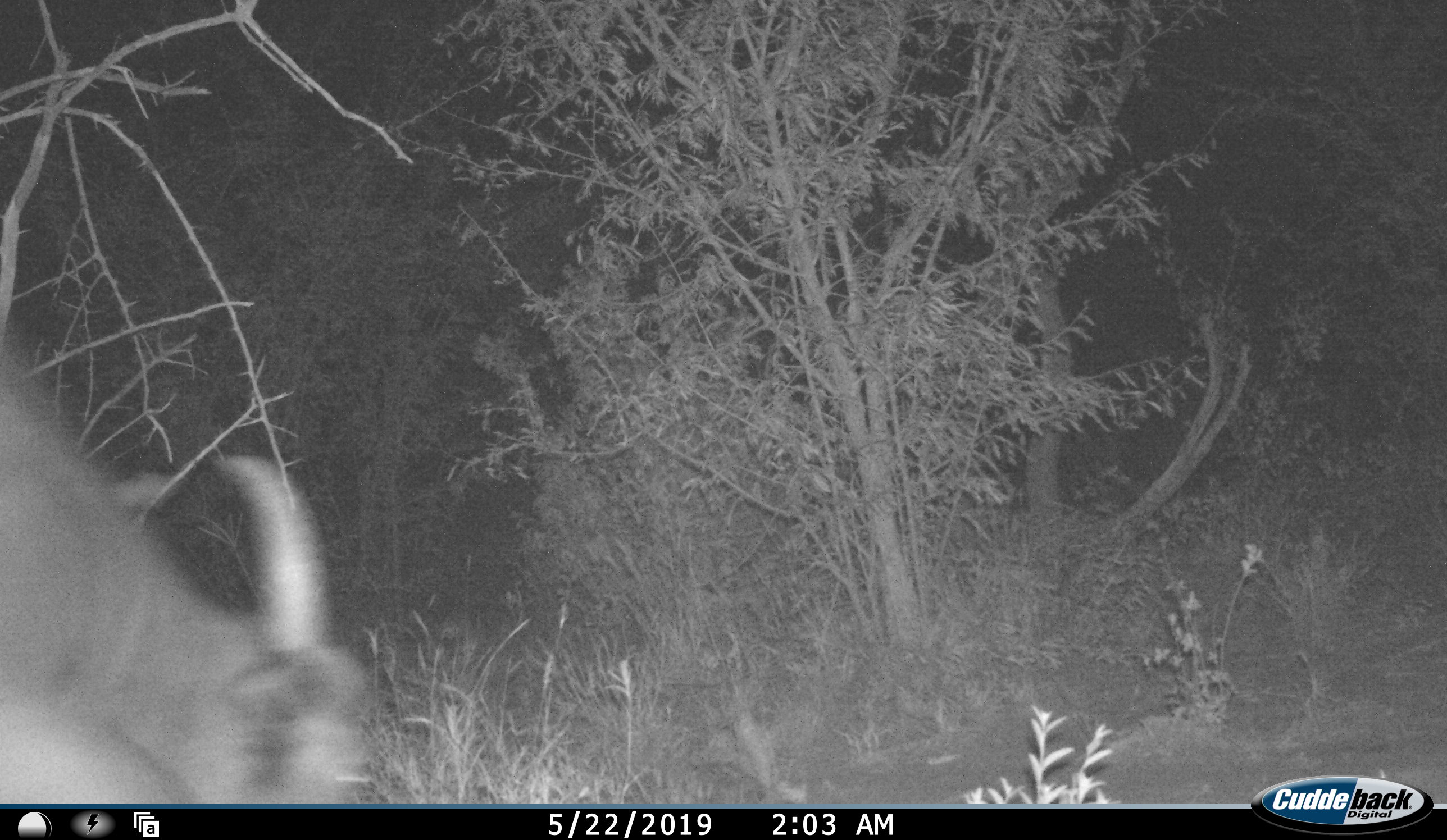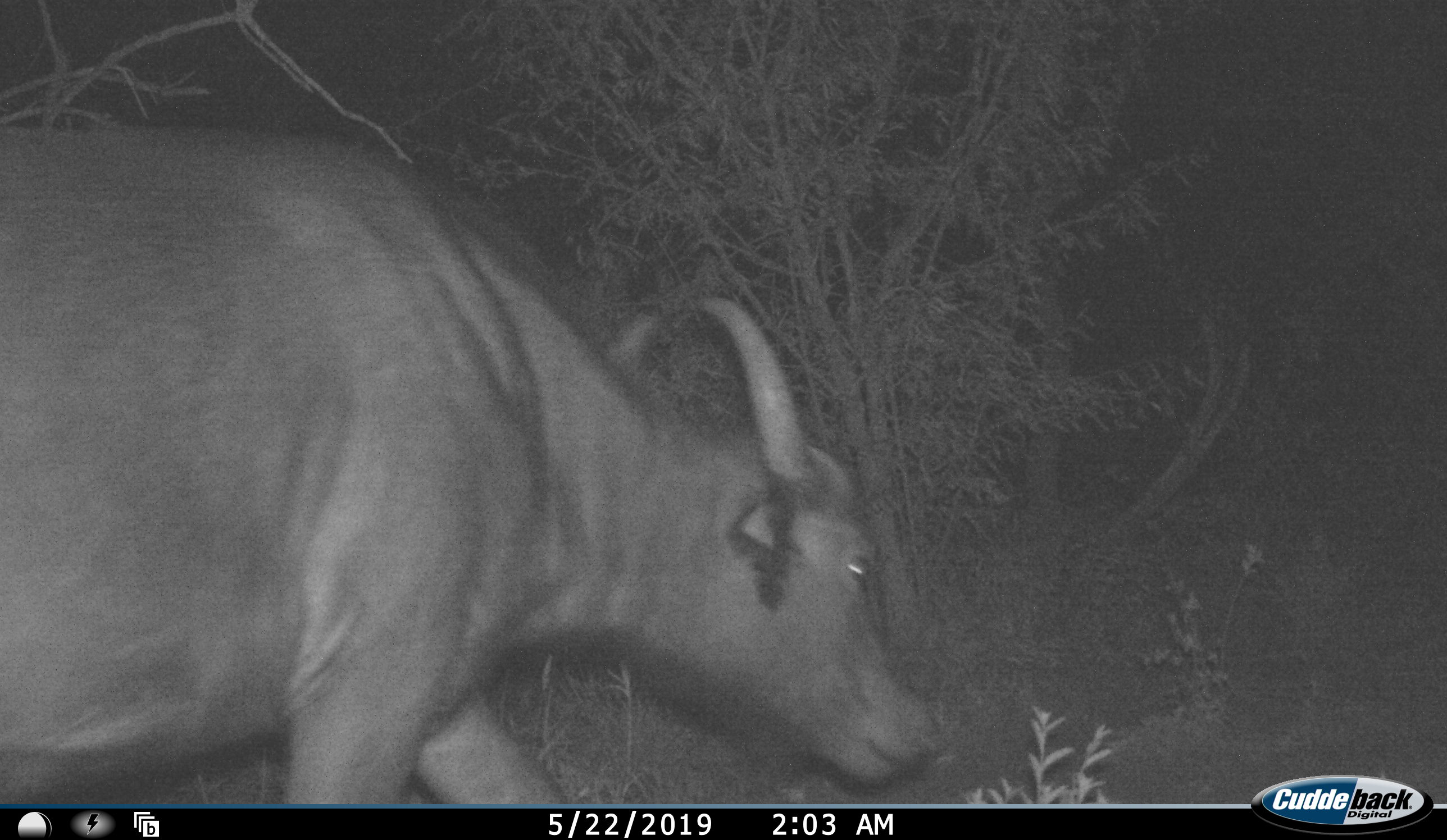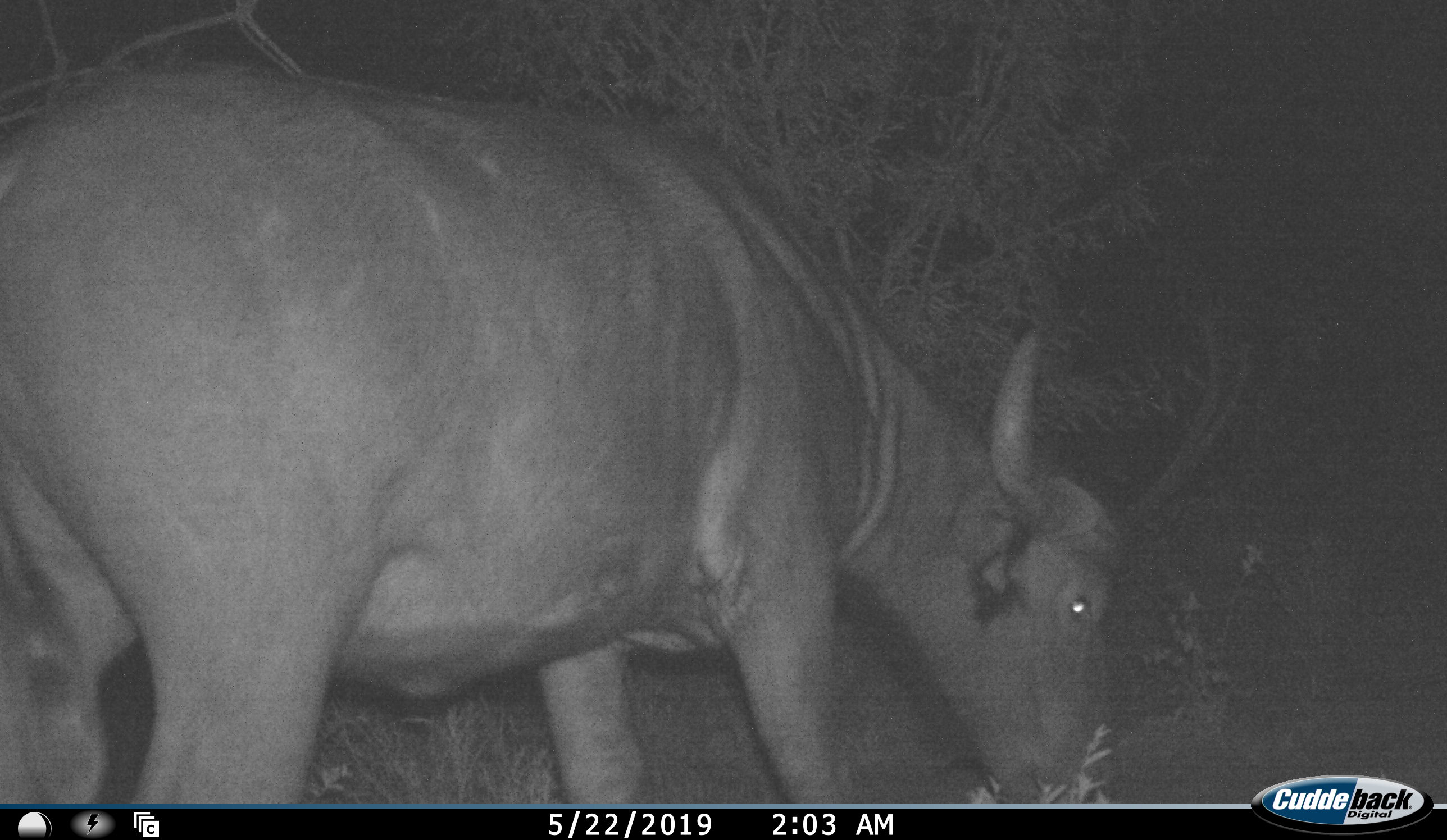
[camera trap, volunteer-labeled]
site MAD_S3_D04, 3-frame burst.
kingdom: Animalia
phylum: Chordata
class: Mammalia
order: Artiodactyla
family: Bovidae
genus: Syncerus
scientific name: Syncerus caffer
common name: african buffalo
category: buffalo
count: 1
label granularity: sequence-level